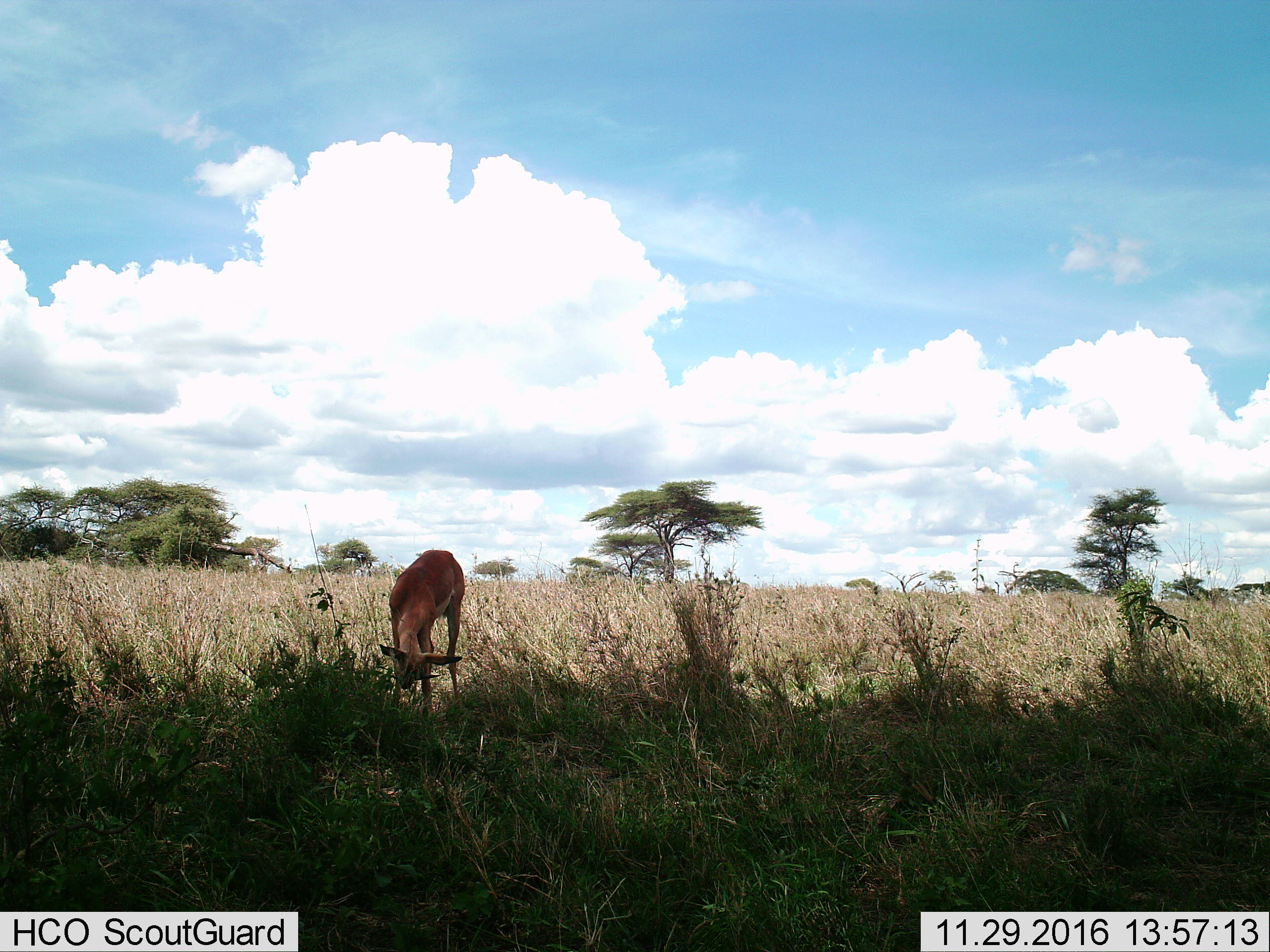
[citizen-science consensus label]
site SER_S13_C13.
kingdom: Animalia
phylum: Chordata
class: Mammalia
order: Artiodactyla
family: Bovidae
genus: Aepyceros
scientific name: Aepyceros melampus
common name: impala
Impala (Aepyceros melampus), count 1. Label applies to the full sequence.